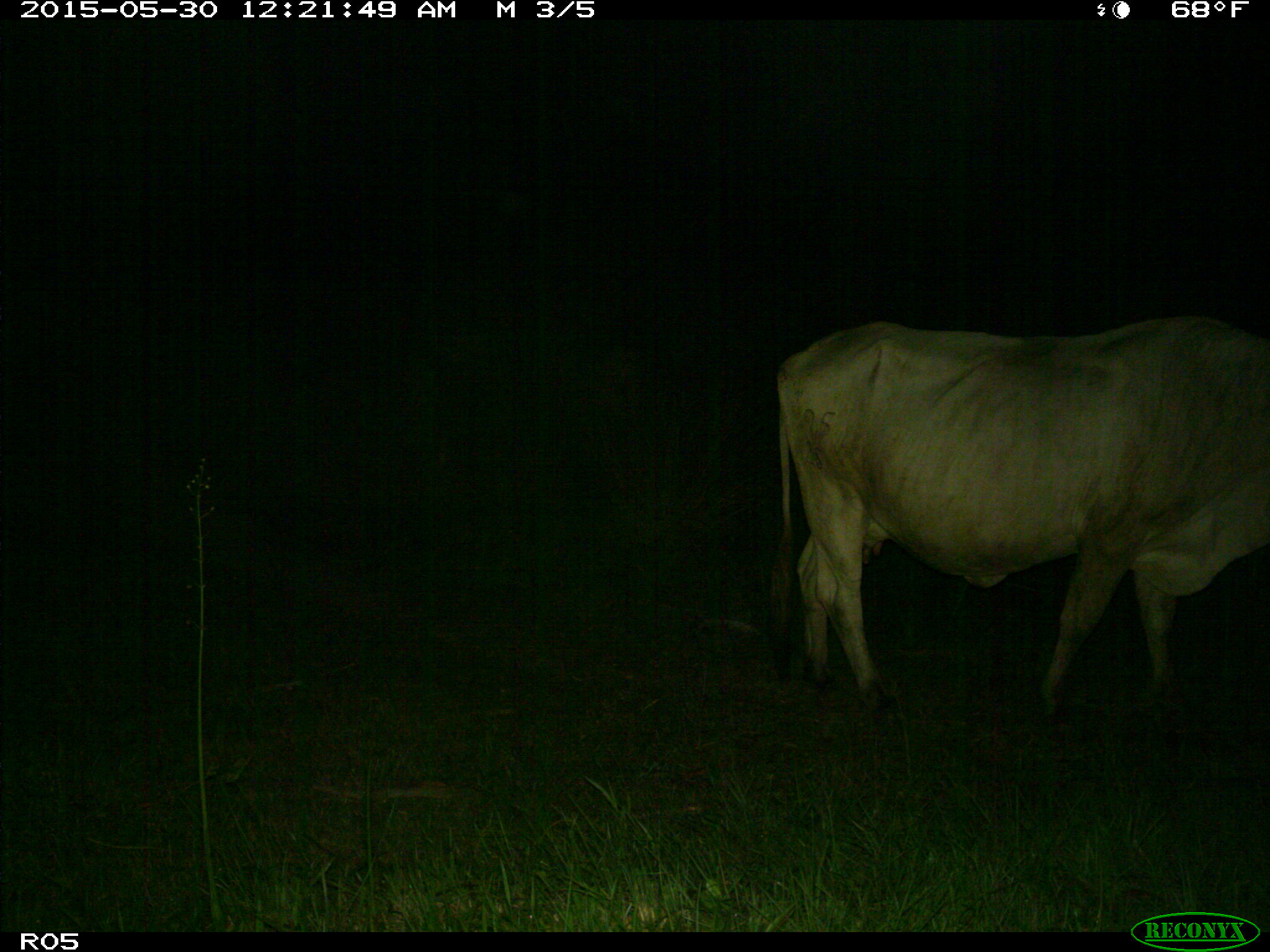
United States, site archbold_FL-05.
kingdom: Animalia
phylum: Chordata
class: Mammalia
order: Artiodactyla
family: Bovidae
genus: Bos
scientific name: Bos taurus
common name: domestic cow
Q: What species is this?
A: Bos taurus (domestic cow).